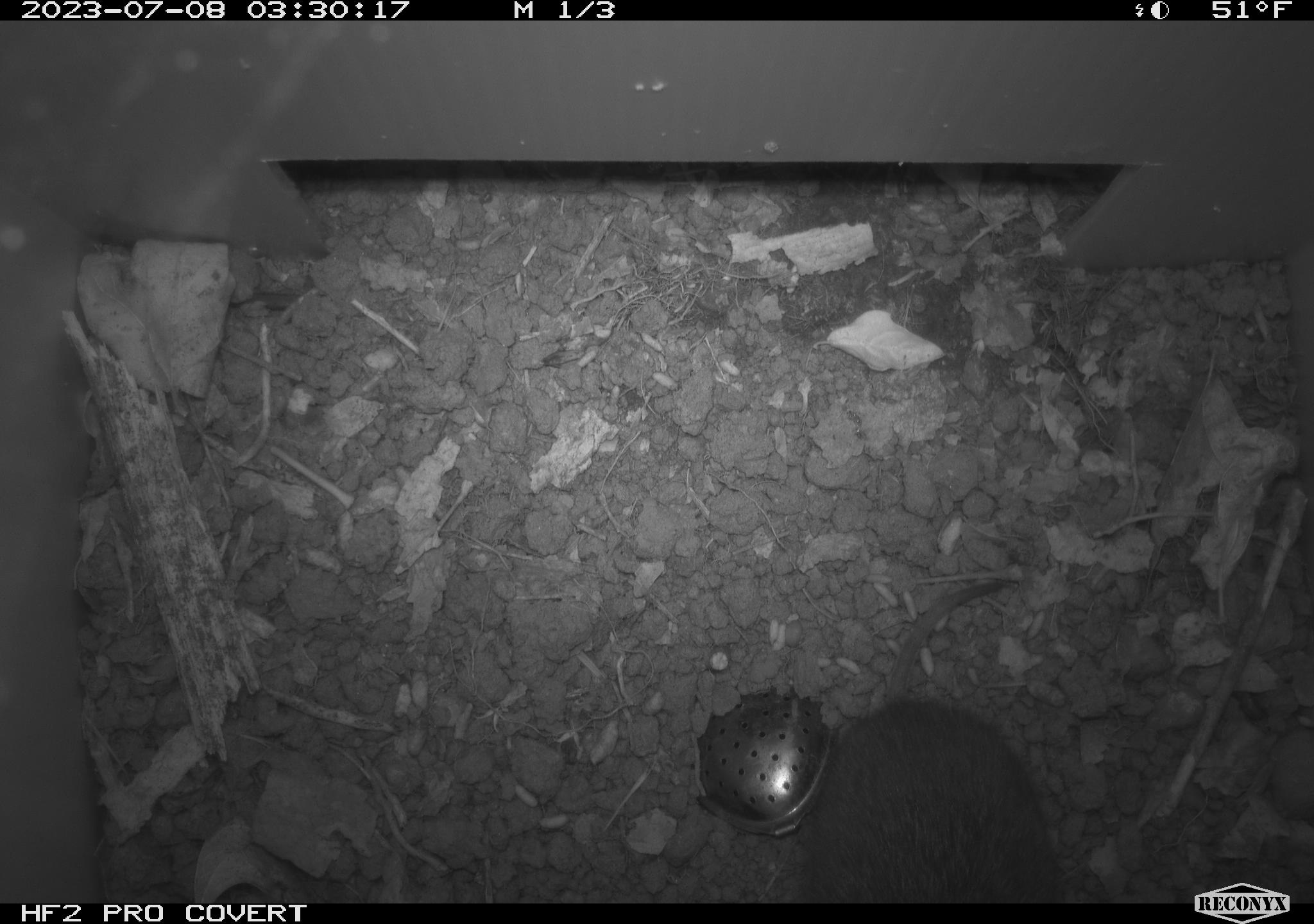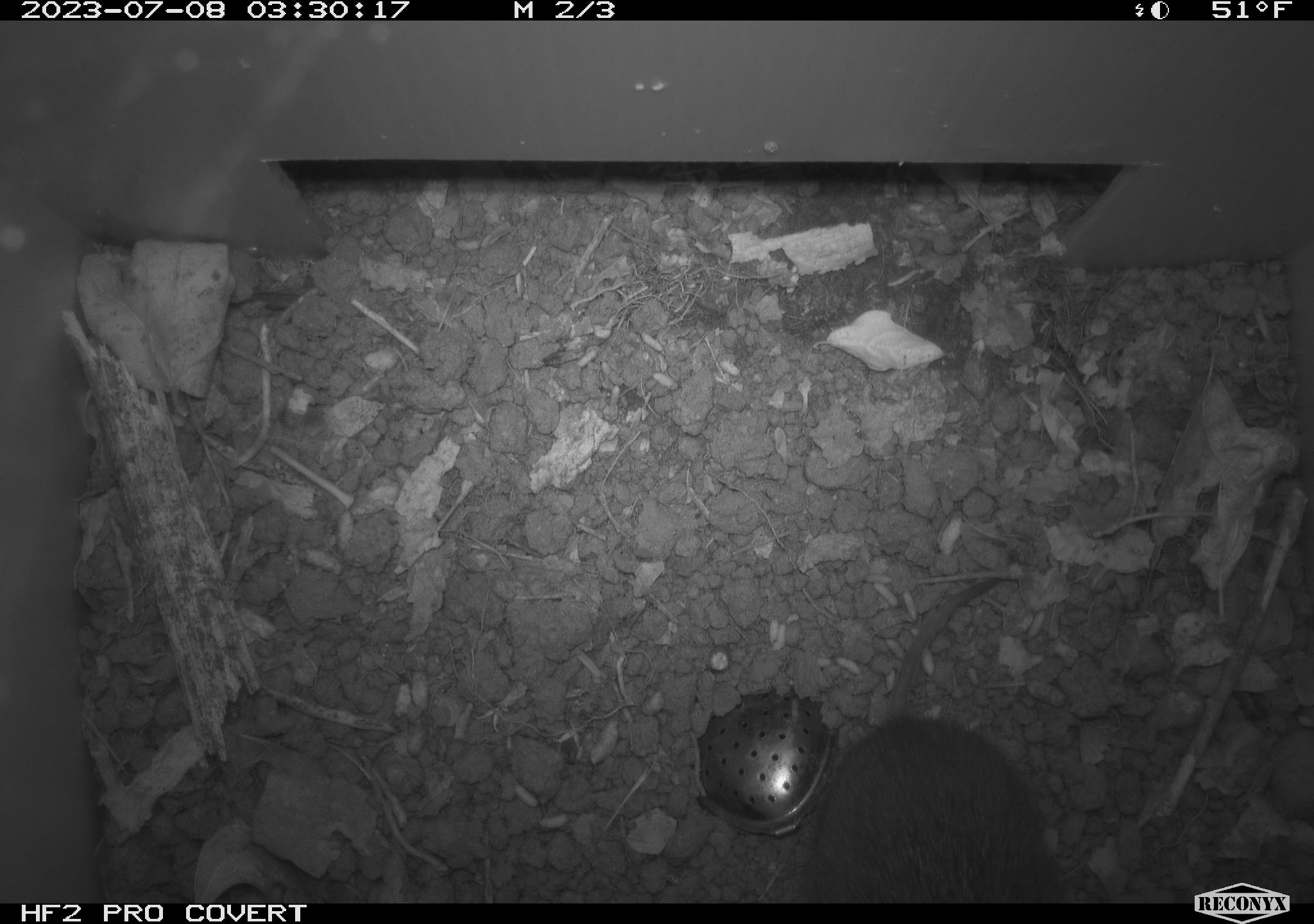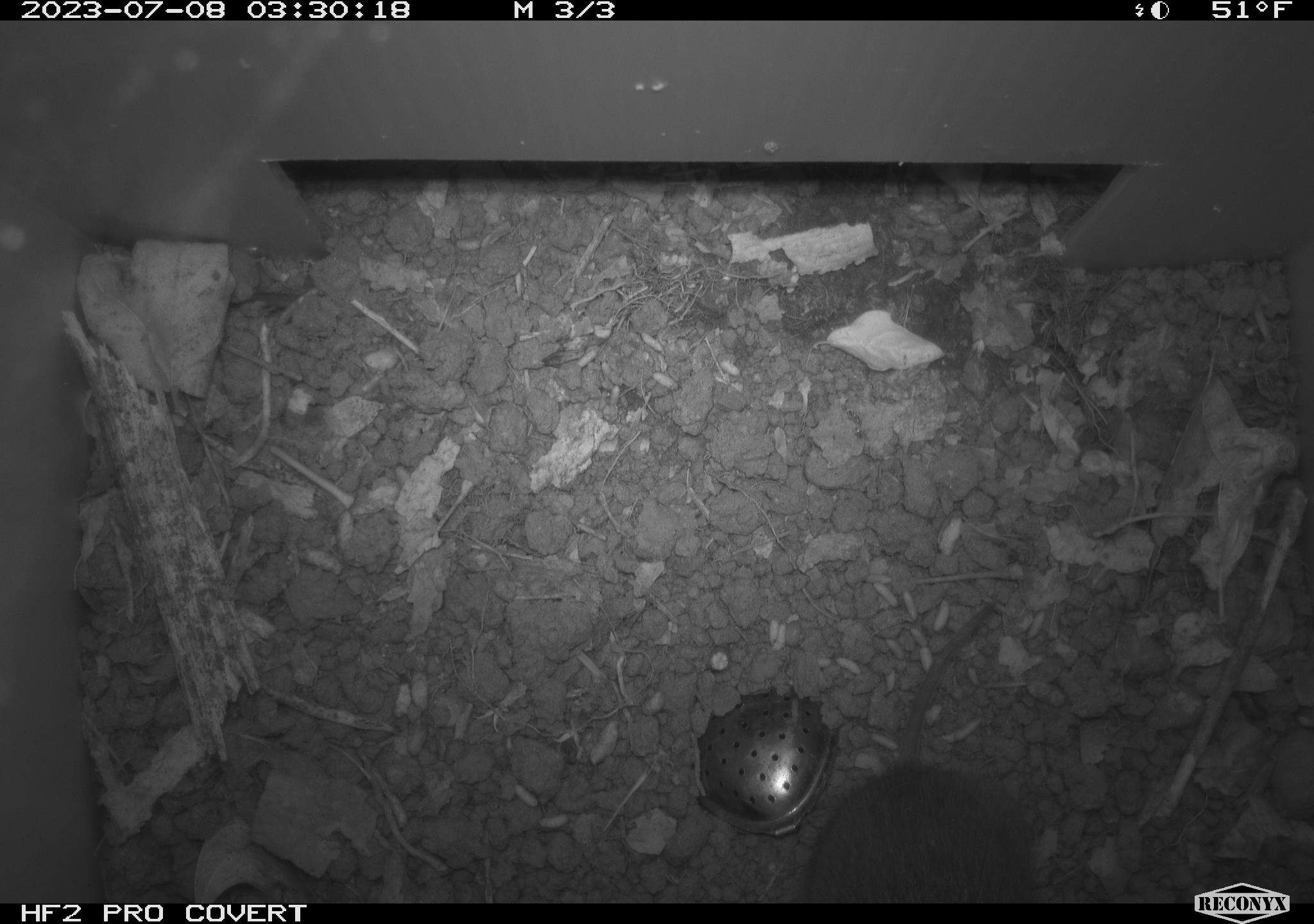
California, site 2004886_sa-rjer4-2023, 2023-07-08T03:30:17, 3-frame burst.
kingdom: Animalia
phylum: Chordata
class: Mammalia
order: Rodentia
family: Cricetidae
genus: Microtus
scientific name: Microtus californicus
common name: california vole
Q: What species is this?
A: California vole (Microtus californicus).